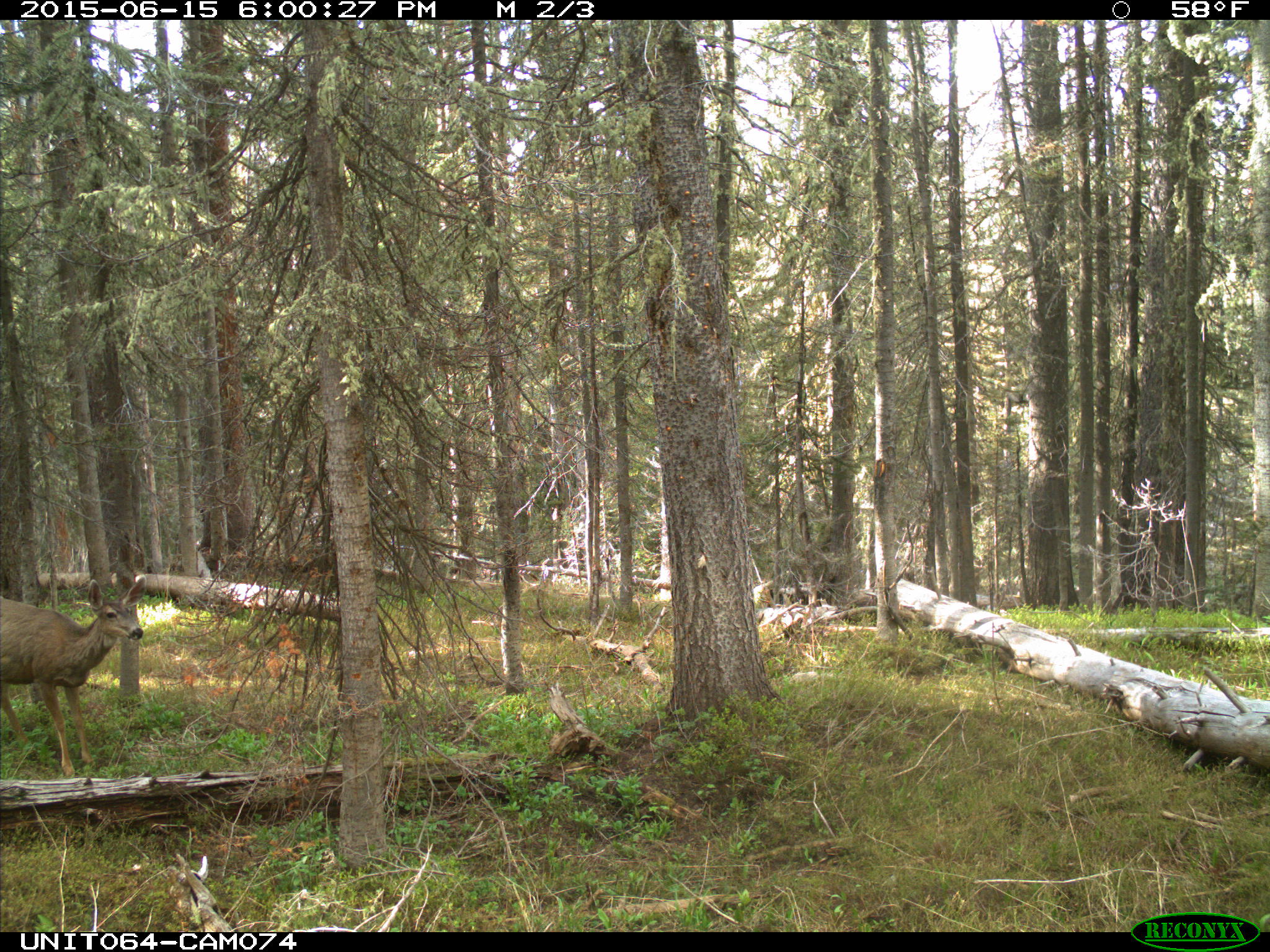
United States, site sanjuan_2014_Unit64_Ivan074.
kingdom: Animalia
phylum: Chordata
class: Mammalia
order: Artiodactyla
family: Cervidae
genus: Odocoileus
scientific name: Odocoileus hemionus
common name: mule deer